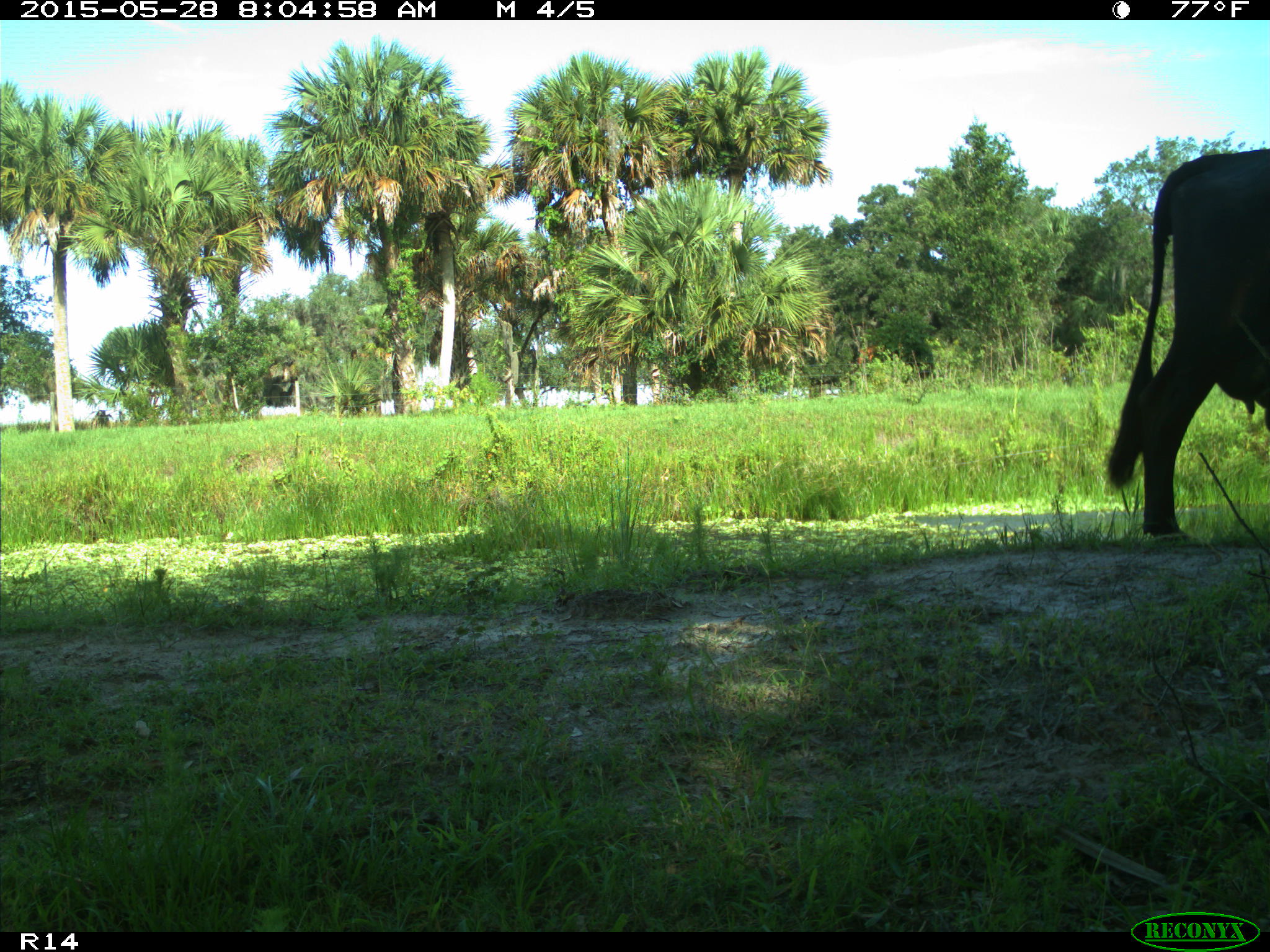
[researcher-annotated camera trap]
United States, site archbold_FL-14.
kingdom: Animalia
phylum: Chordata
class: Mammalia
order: Artiodactyla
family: Bovidae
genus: Bos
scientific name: Bos taurus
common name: domestic cow